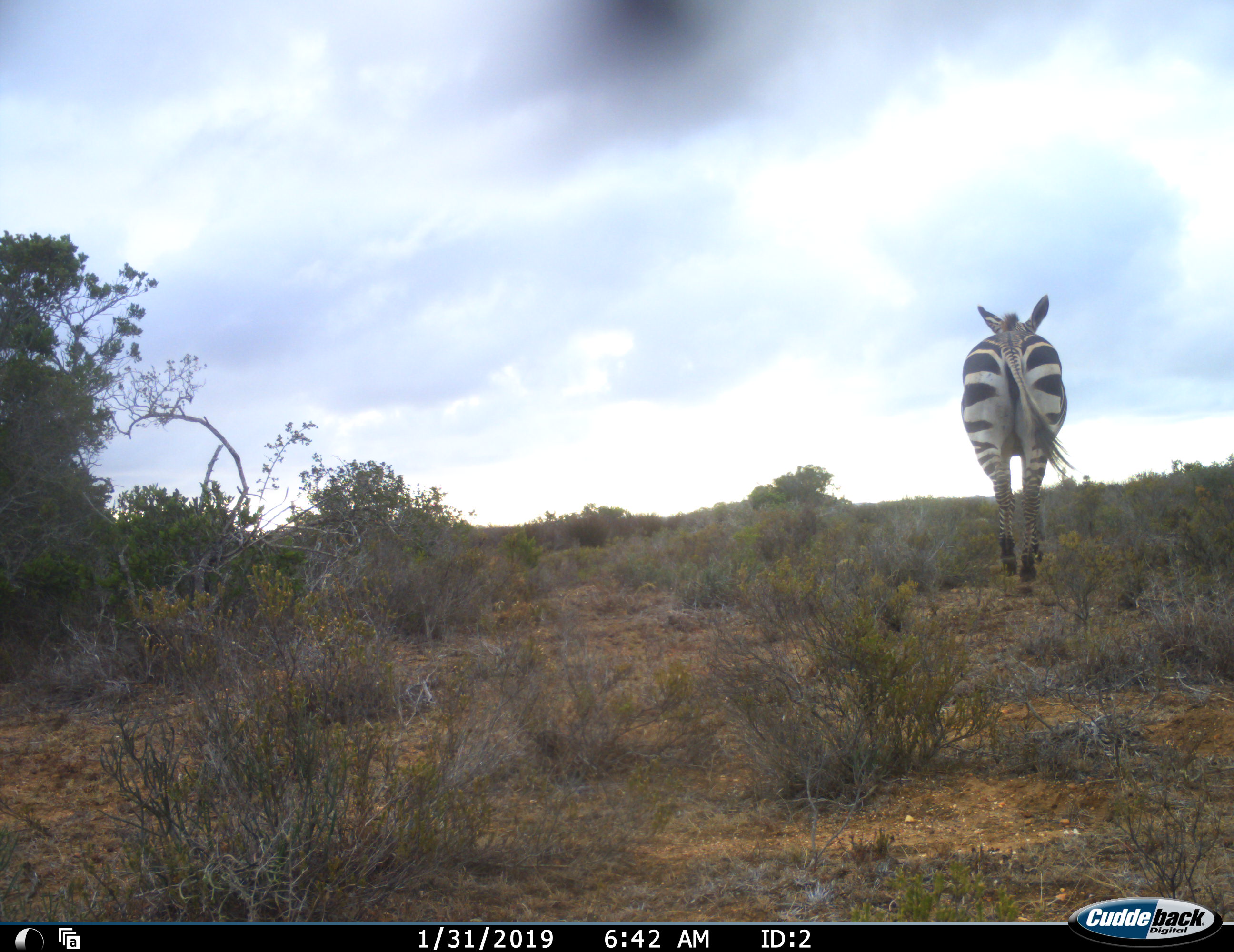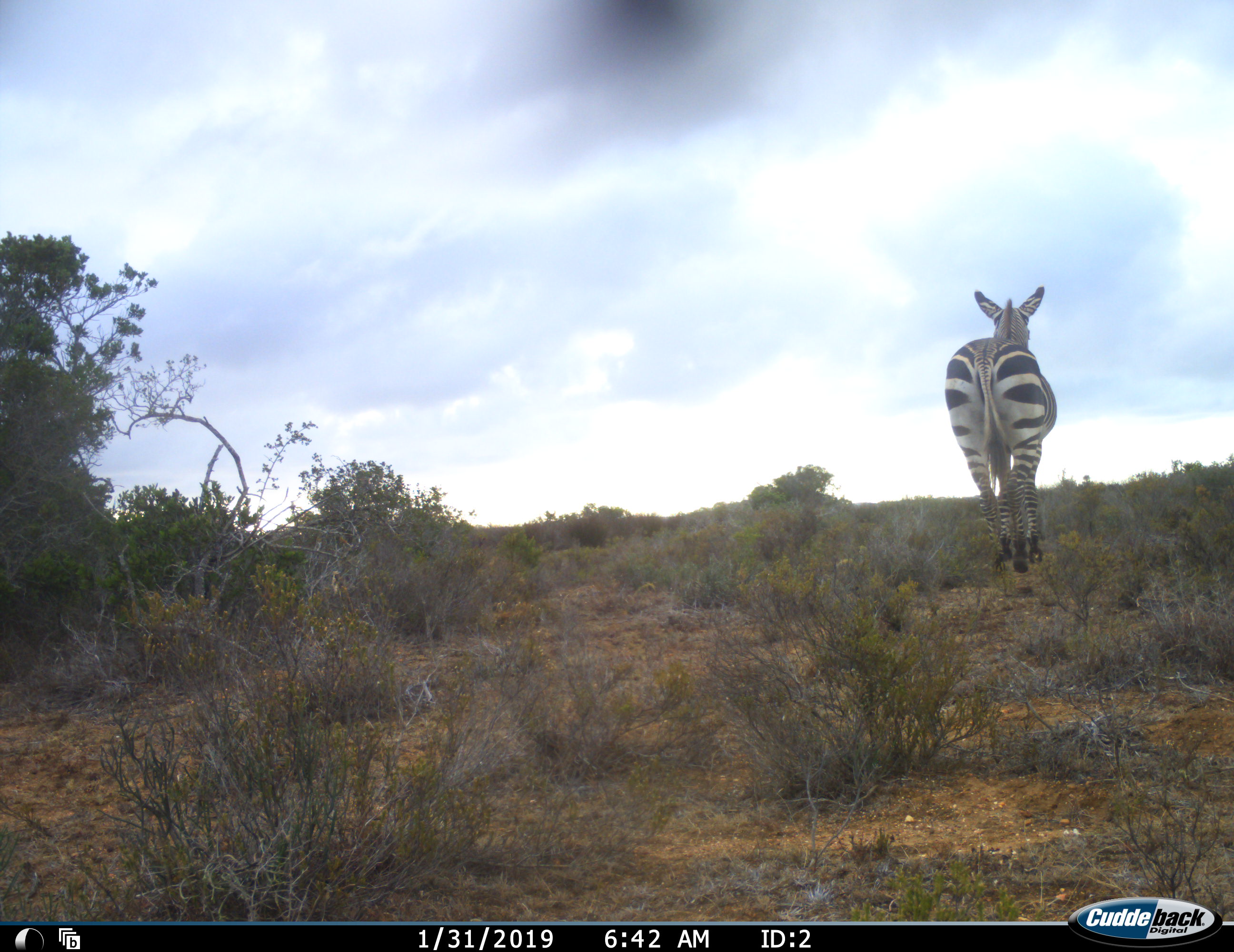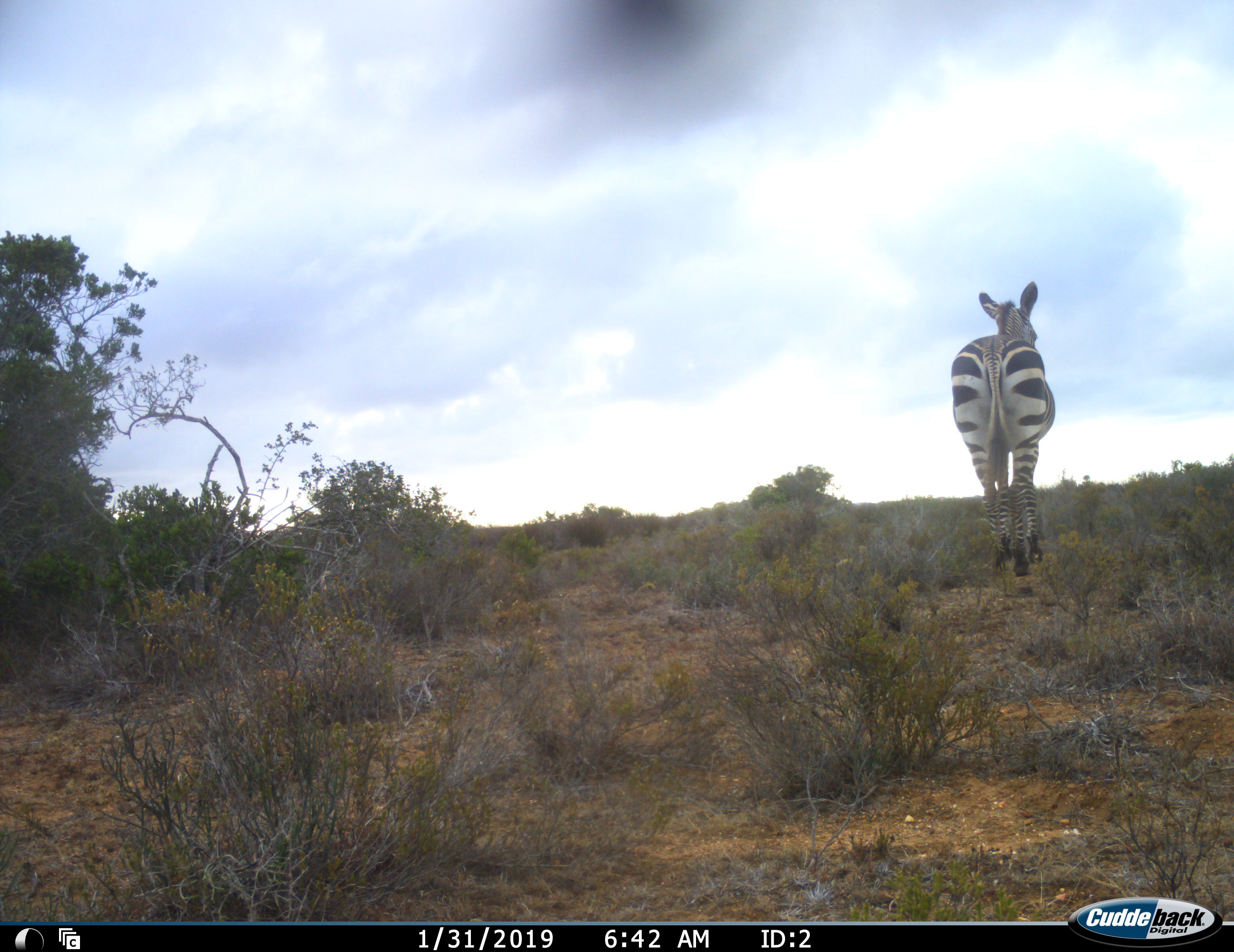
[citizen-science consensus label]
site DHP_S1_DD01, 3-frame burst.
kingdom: Animalia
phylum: Chordata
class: Mammalia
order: Perissodactyla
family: Equidae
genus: Equus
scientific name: Equus zebra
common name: mountain zebra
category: zebramountain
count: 1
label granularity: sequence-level